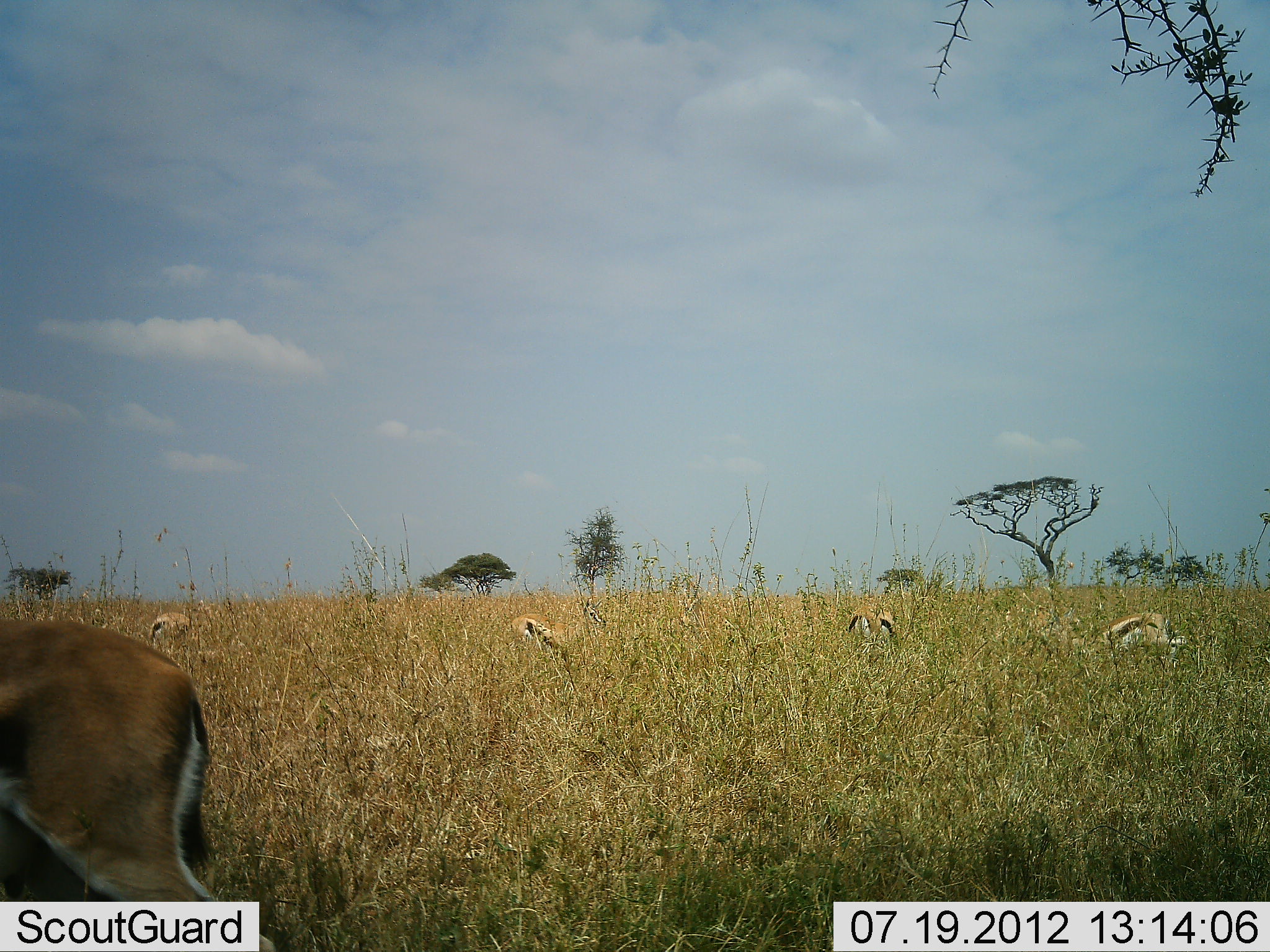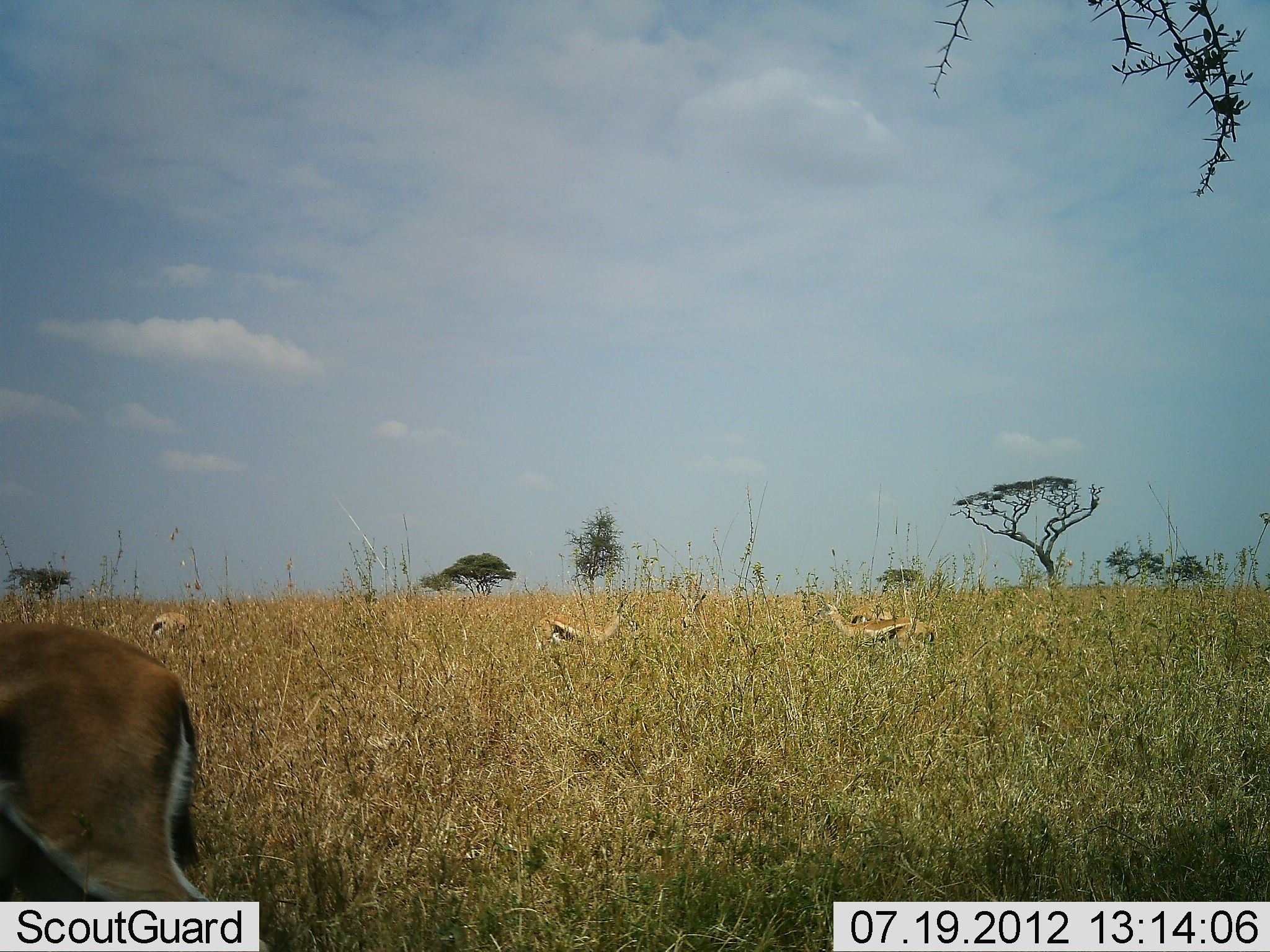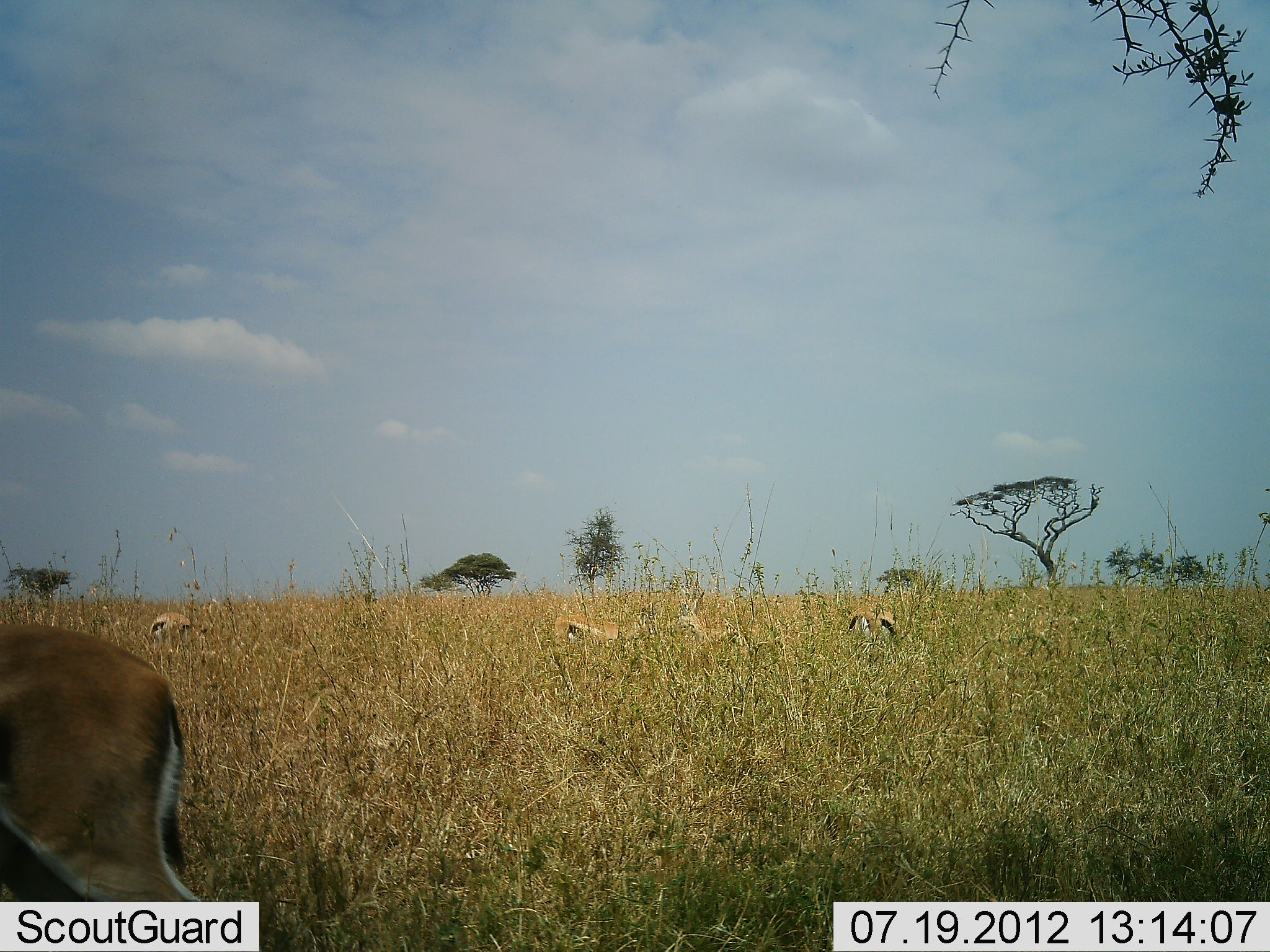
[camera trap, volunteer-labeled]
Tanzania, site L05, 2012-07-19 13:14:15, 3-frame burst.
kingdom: Animalia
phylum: Chordata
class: Mammalia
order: Artiodactyla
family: Bovidae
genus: Eudorcas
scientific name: Eudorcas thomsonii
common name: thomson's gazelle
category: gazellethomsons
Gazellethomsons (thomson's gazelle) (Eudorcas thomsonii), count 6. Behavior (volunteer vote fractions): standing 60%, resting 0%, moving 70%, interacting 10%. Young present (vote fraction): 10%. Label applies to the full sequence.